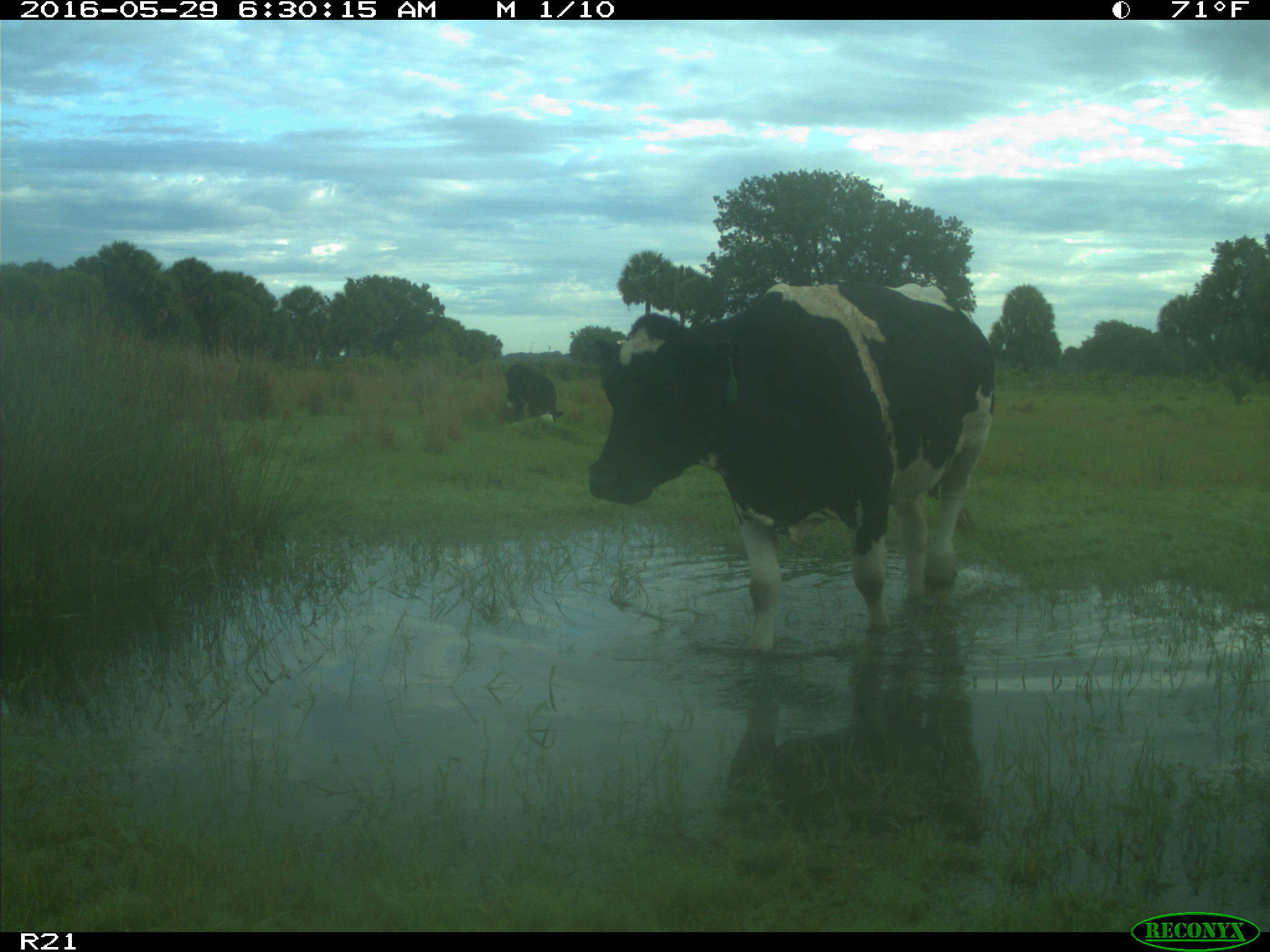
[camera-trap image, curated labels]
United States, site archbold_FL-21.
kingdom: Animalia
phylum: Chordata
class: Mammalia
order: Artiodactyla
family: Bovidae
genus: Bos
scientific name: Bos taurus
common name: domestic cow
Bos taurus (domestic cow).